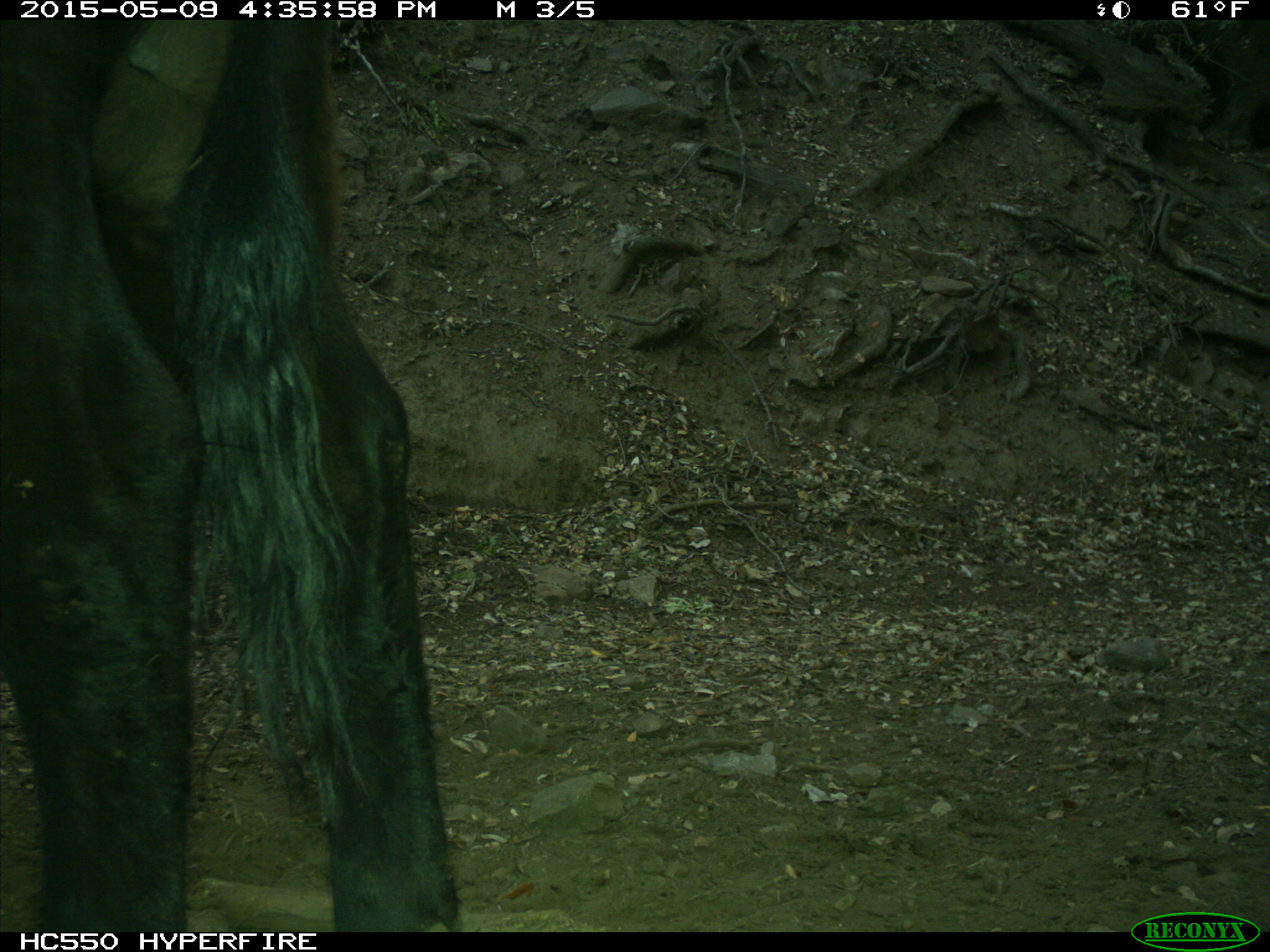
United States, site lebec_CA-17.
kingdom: Animalia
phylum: Chordata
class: Mammalia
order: Artiodactyla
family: Bovidae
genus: Bos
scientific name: Bos taurus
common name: domestic cow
Bos taurus (domestic cow).